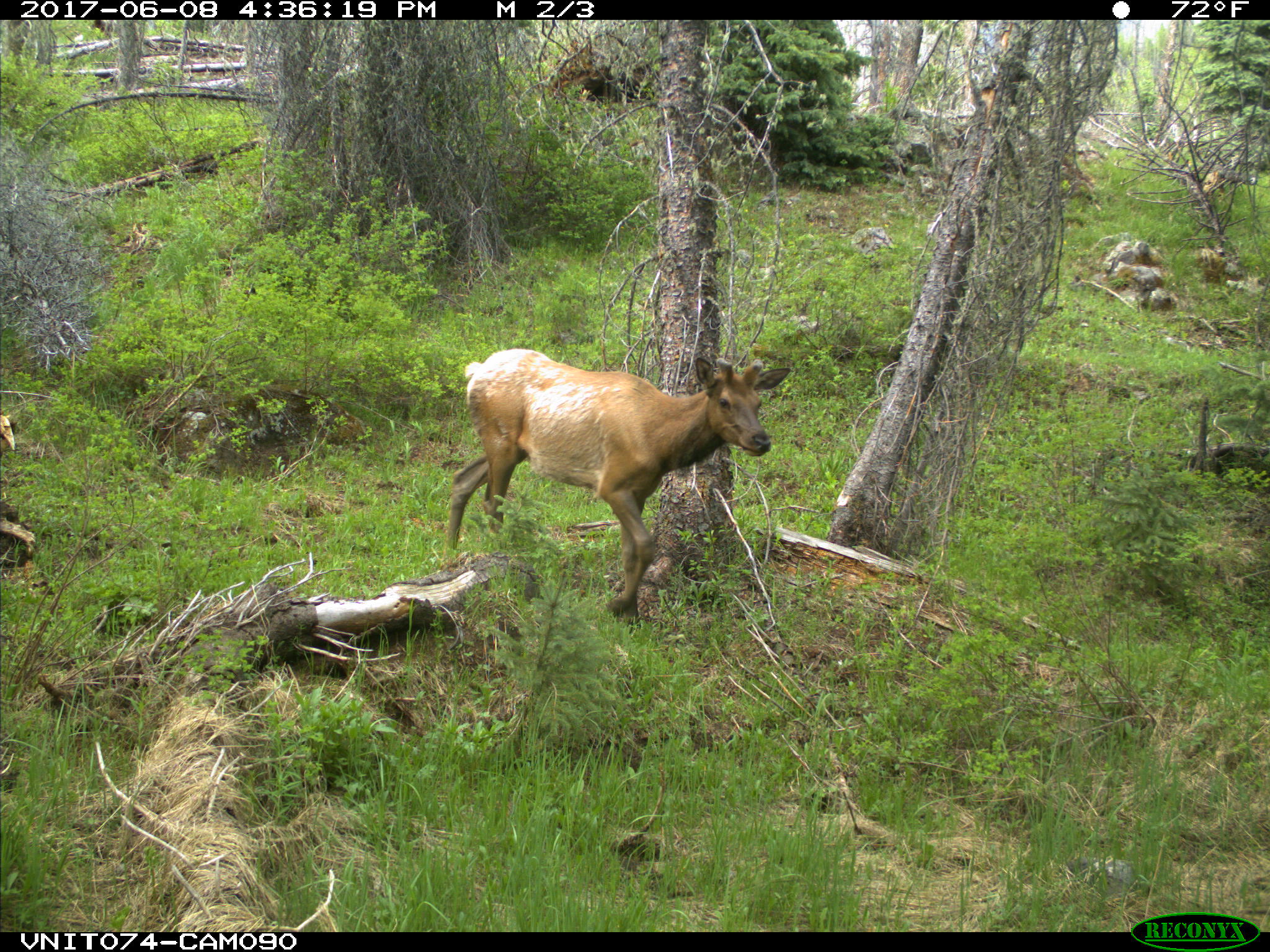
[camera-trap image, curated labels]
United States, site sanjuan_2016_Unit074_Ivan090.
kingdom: Animalia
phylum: Chordata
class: Mammalia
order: Artiodactyla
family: Cervidae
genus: Cervus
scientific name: Cervus elaphus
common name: red deer